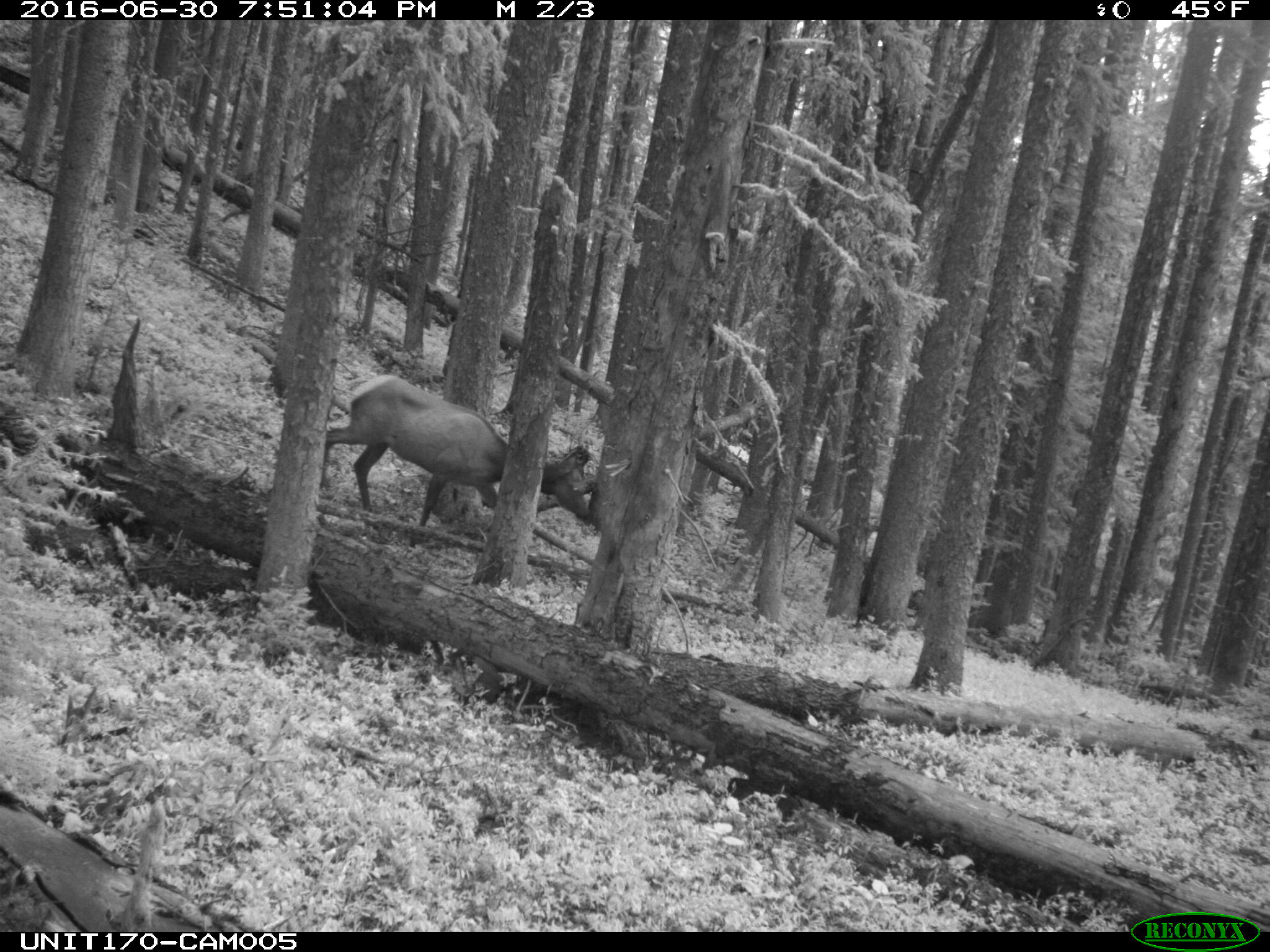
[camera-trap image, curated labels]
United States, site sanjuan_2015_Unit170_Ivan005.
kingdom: Animalia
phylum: Chordata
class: Mammalia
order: Artiodactyla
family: Cervidae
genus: Cervus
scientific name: Cervus elaphus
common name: red deer